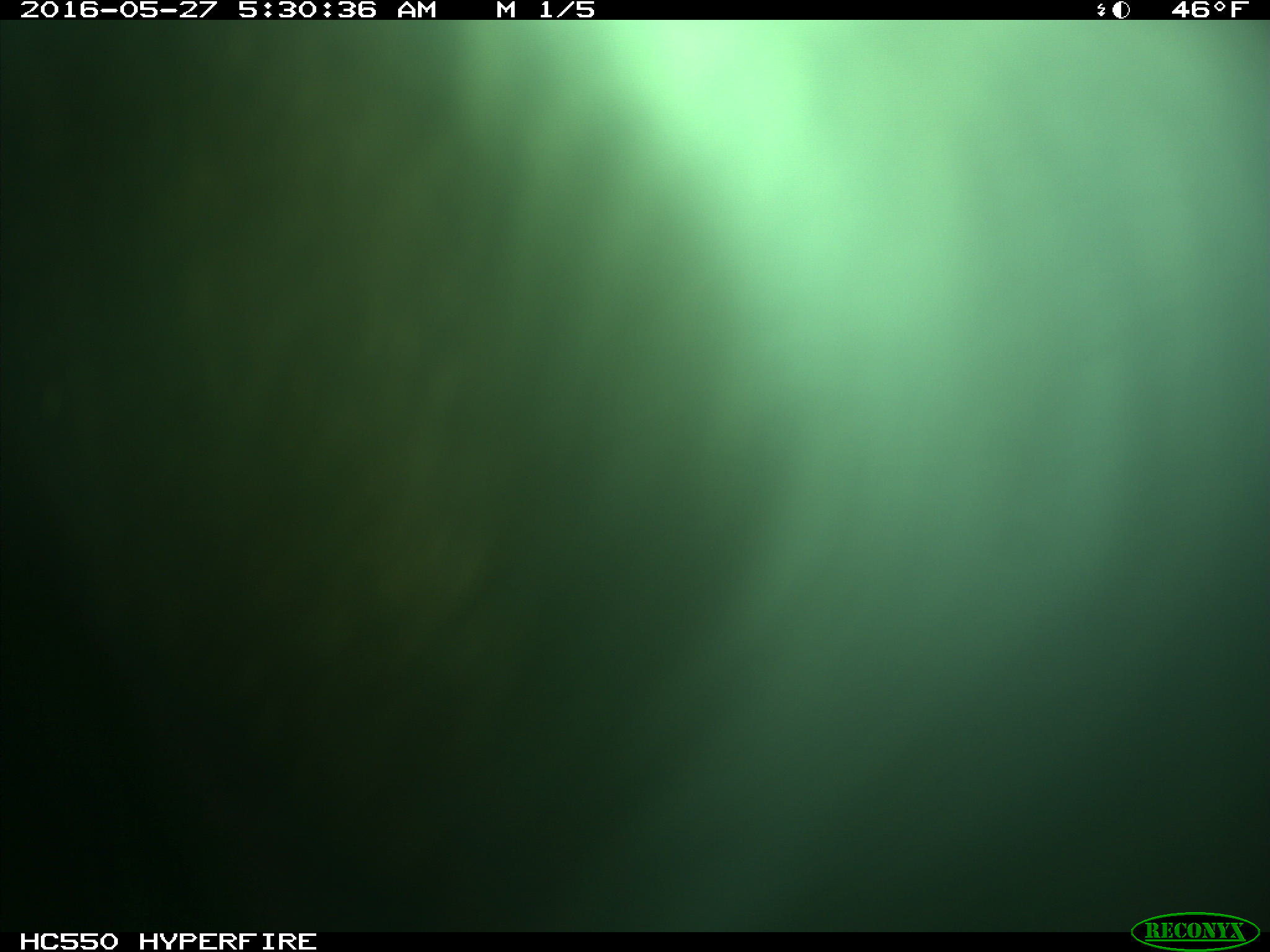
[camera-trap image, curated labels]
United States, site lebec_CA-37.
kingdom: Animalia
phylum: Chordata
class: Mammalia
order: Artiodactyla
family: Bovidae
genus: Bos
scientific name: Bos taurus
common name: domestic cow